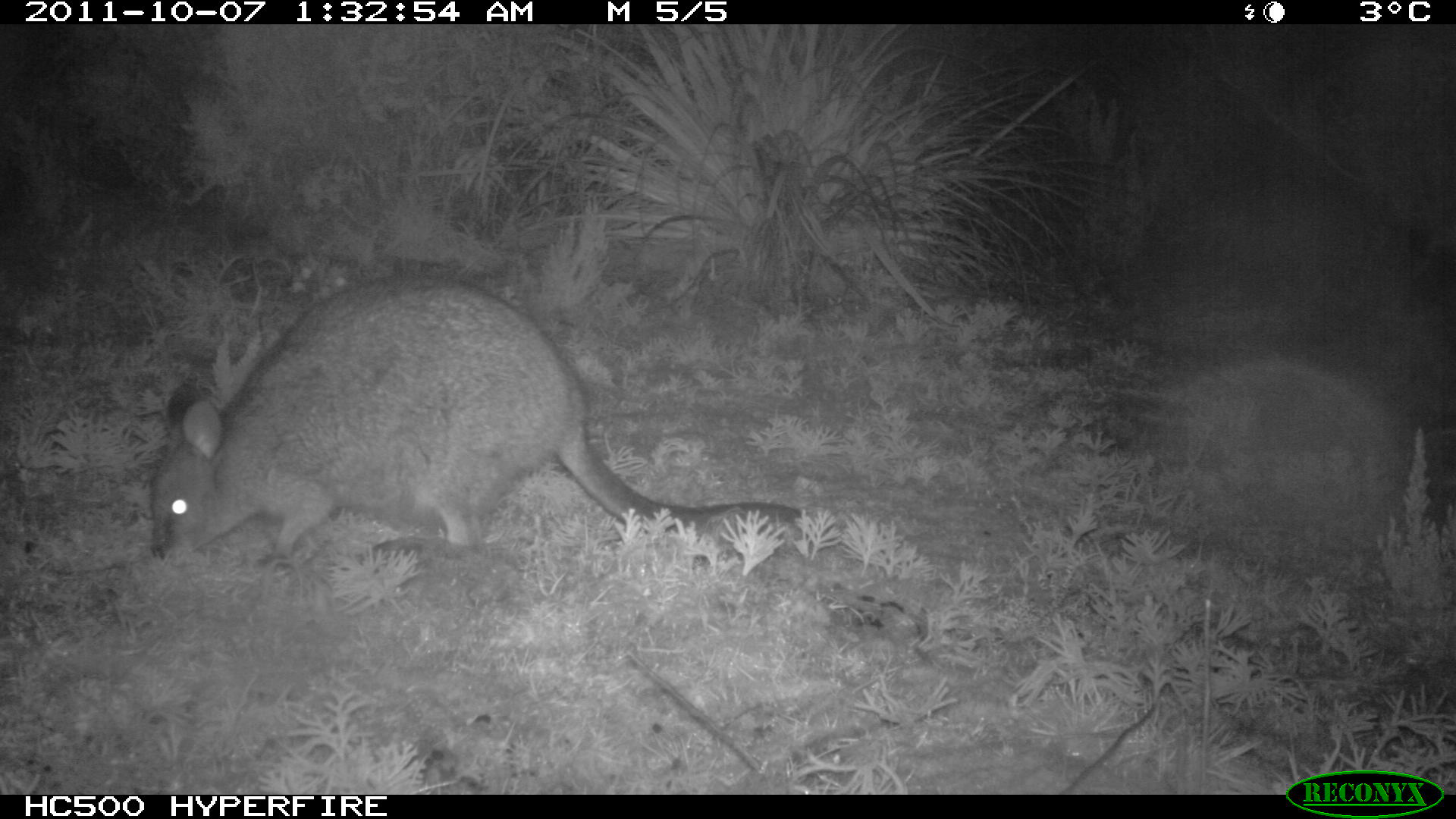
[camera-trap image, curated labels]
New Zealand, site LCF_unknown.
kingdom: Animalia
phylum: Chordata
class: Mammalia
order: Diprotodontia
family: Macropodidae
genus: Notamacropus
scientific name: Notamacropus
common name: wallaby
Wallaby (Notamacropus).